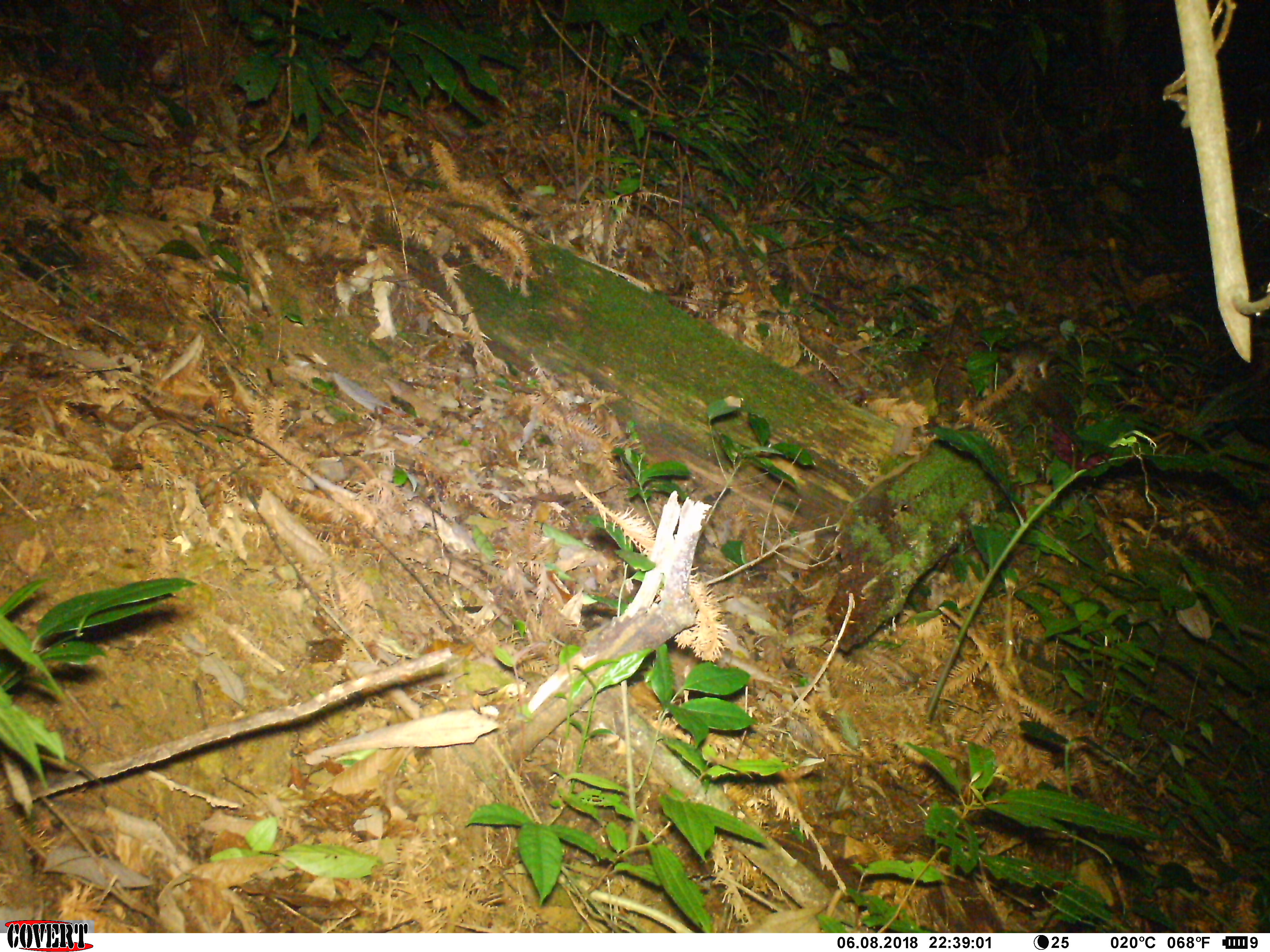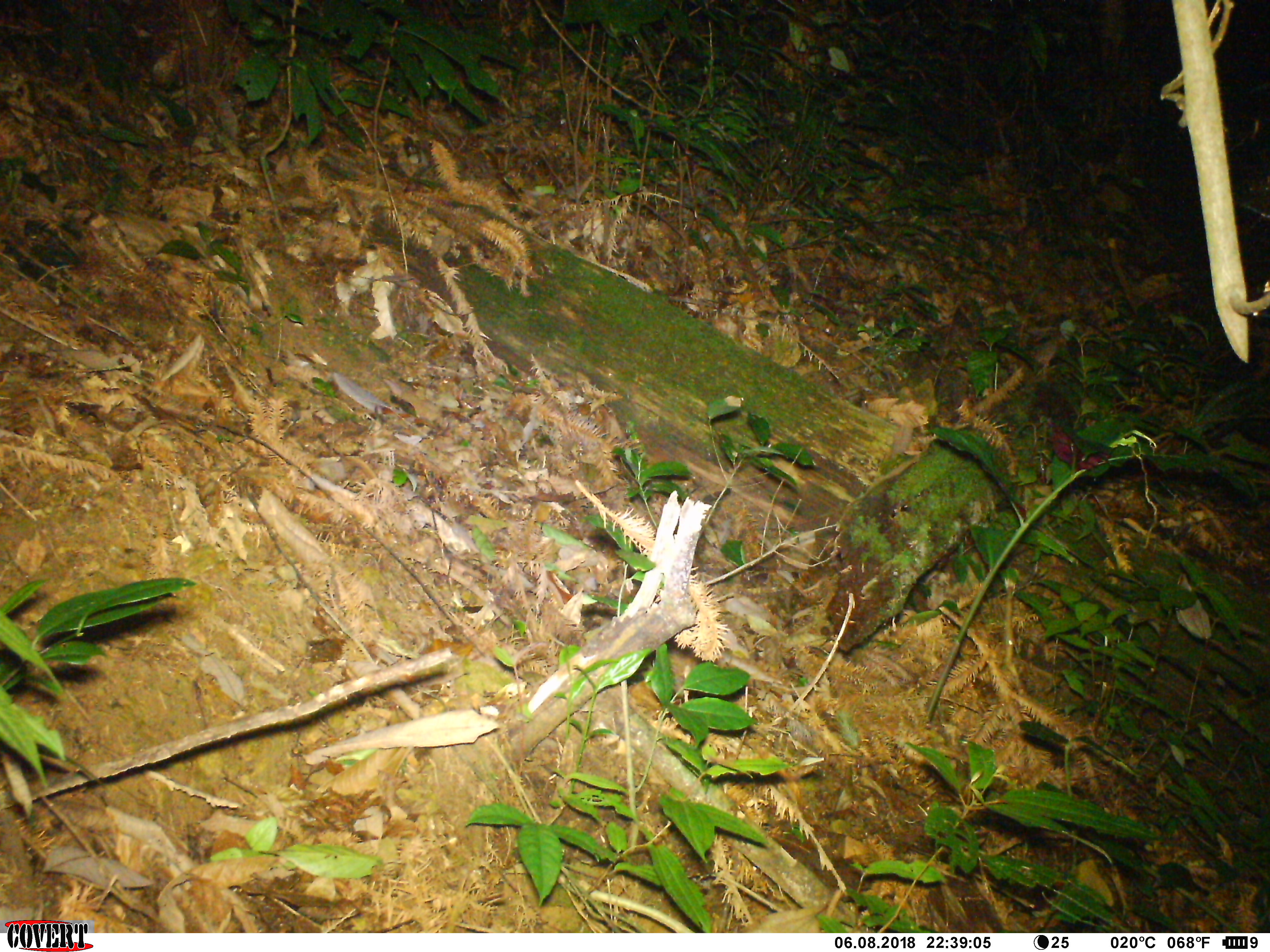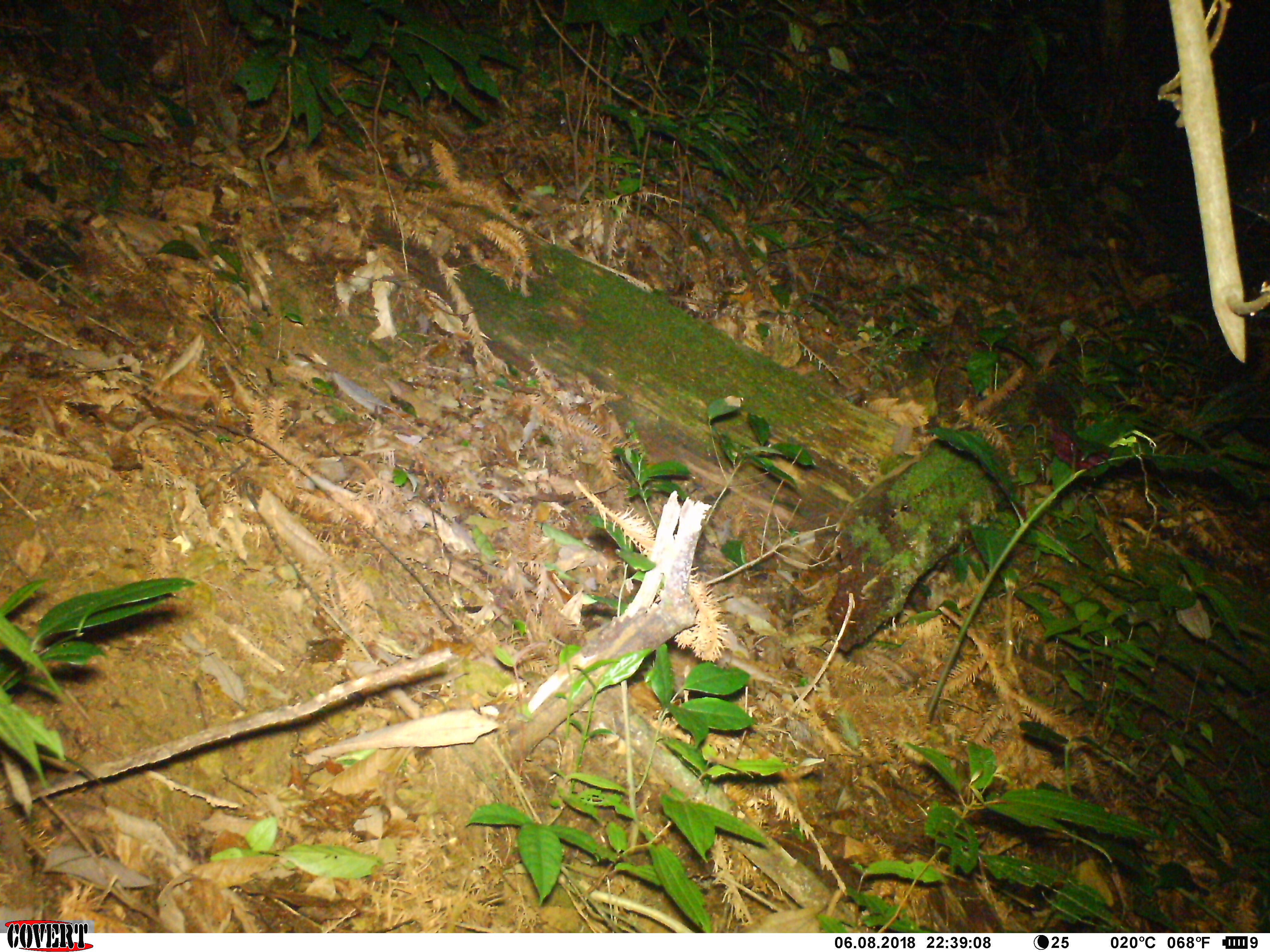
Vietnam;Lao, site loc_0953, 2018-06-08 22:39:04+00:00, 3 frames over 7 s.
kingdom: Animalia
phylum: Chordata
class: Mammalia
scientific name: Mammalia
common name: mammal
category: unidentified small mammal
Unidentified small mammal (mammal) (Mammalia). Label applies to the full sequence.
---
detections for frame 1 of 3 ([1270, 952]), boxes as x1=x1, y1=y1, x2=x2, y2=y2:
unidentified small mammal: x1=1011, y1=340, x2=1053, y2=393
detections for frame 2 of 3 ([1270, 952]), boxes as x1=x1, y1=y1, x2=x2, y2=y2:
unidentified small mammal: x1=1029, y1=332, x2=1067, y2=381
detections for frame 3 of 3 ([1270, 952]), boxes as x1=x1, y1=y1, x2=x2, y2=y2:
unidentified small mammal: x1=1026, y1=335, x2=1061, y2=370